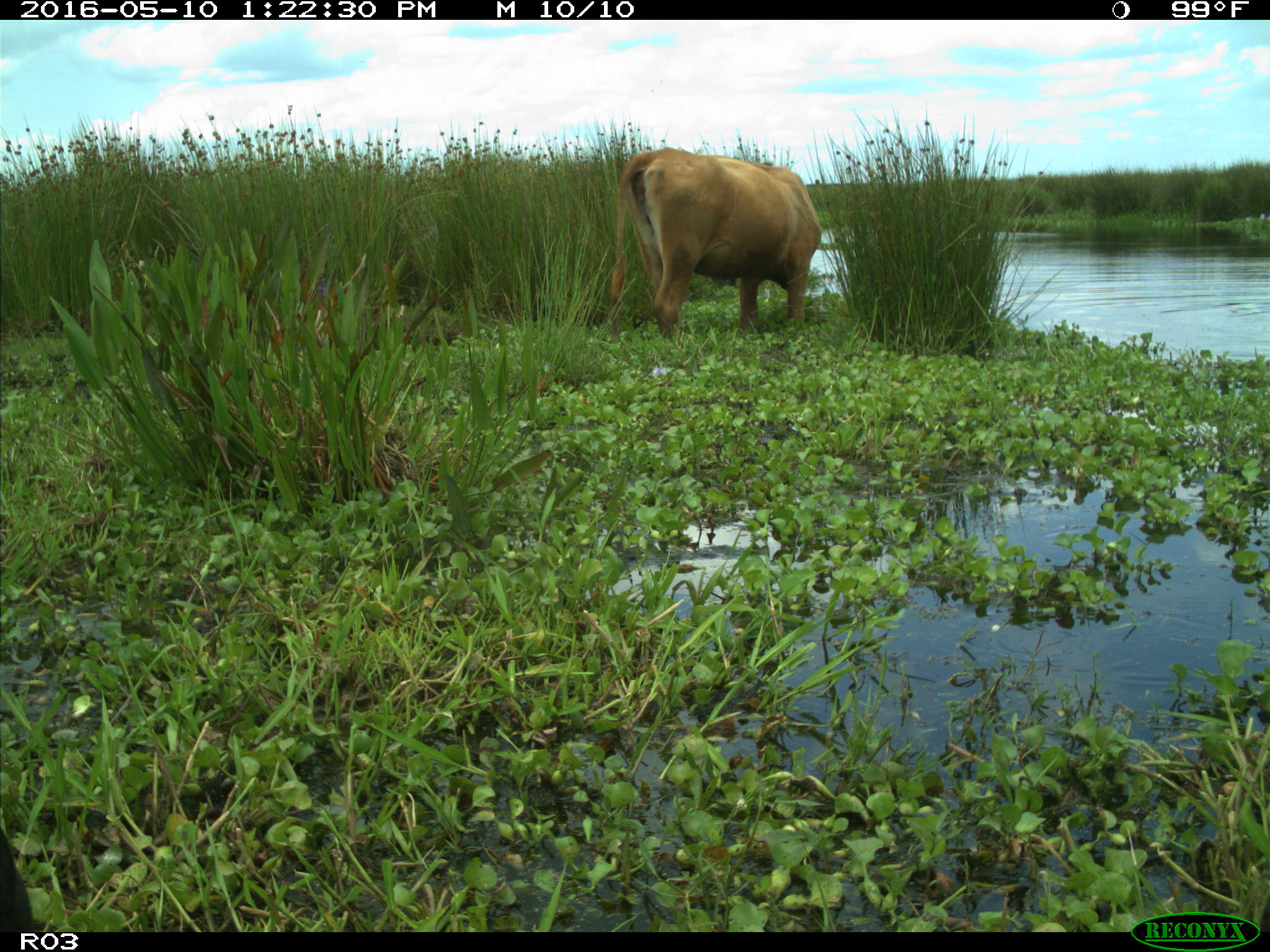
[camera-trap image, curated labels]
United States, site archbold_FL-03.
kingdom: Animalia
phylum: Chordata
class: Mammalia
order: Artiodactyla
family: Bovidae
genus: Bos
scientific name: Bos taurus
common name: domestic cow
Bos taurus (domestic cow).